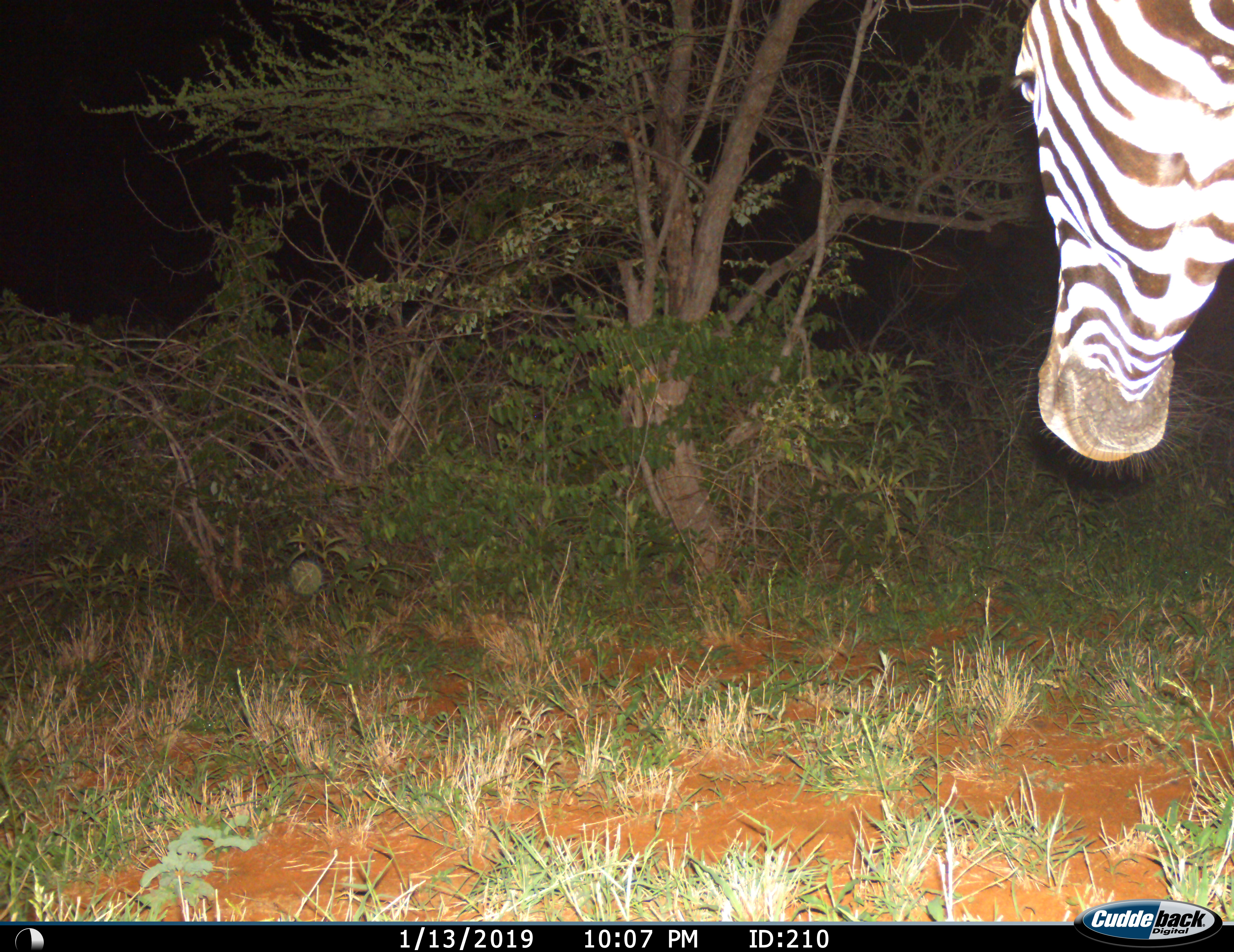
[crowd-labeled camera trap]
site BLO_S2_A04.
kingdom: Animalia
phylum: Chordata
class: Mammalia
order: Perissodactyla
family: Equidae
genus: Equus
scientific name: Equus quagga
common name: plains zebra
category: zebraplains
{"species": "zebraplains (plains zebra) (Equus quagga)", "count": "1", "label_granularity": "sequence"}